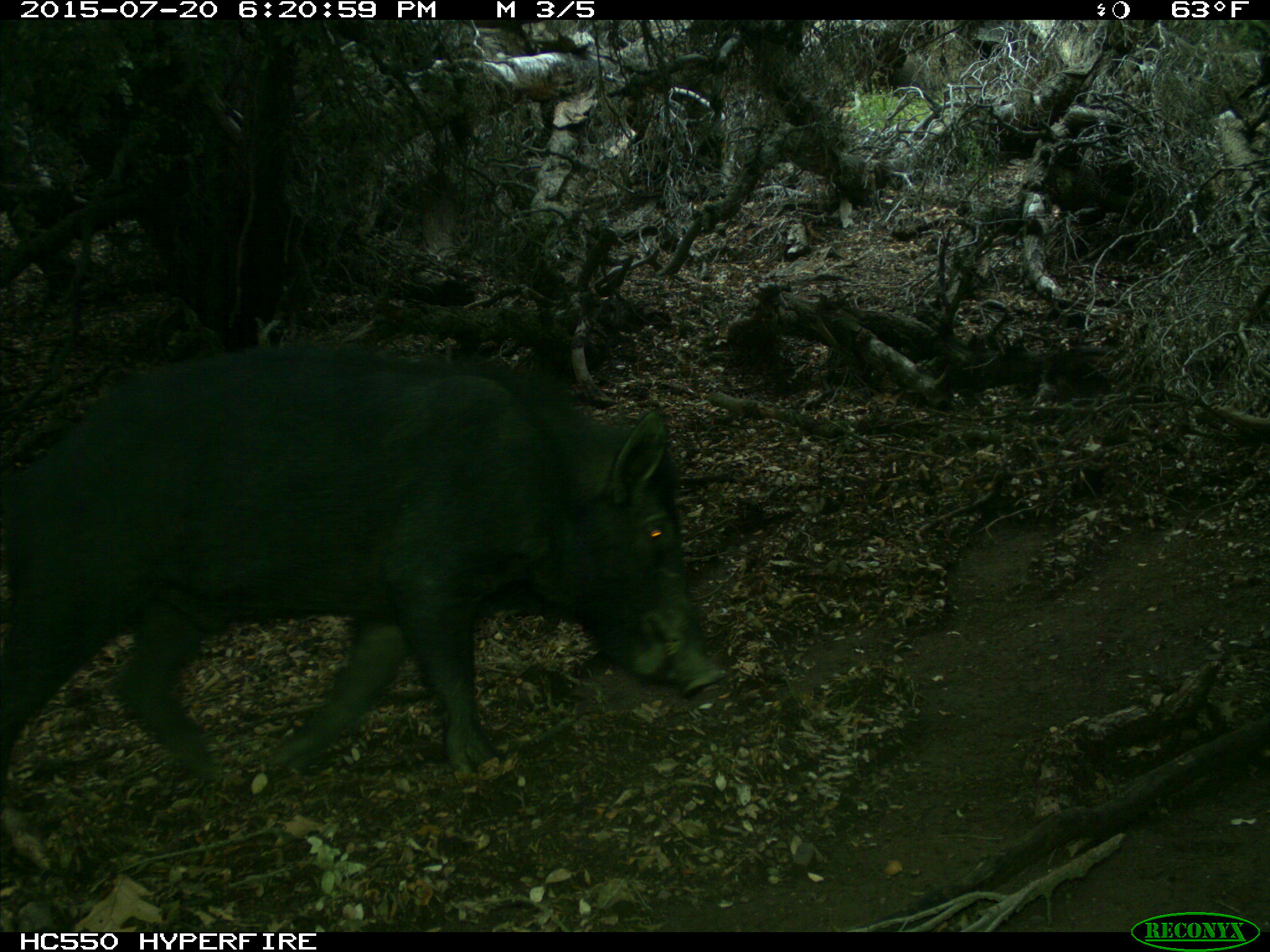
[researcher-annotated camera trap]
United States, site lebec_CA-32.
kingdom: Animalia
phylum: Chordata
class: Mammalia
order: Artiodactyla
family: Suidae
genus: Sus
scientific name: Sus scrofa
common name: wild boar